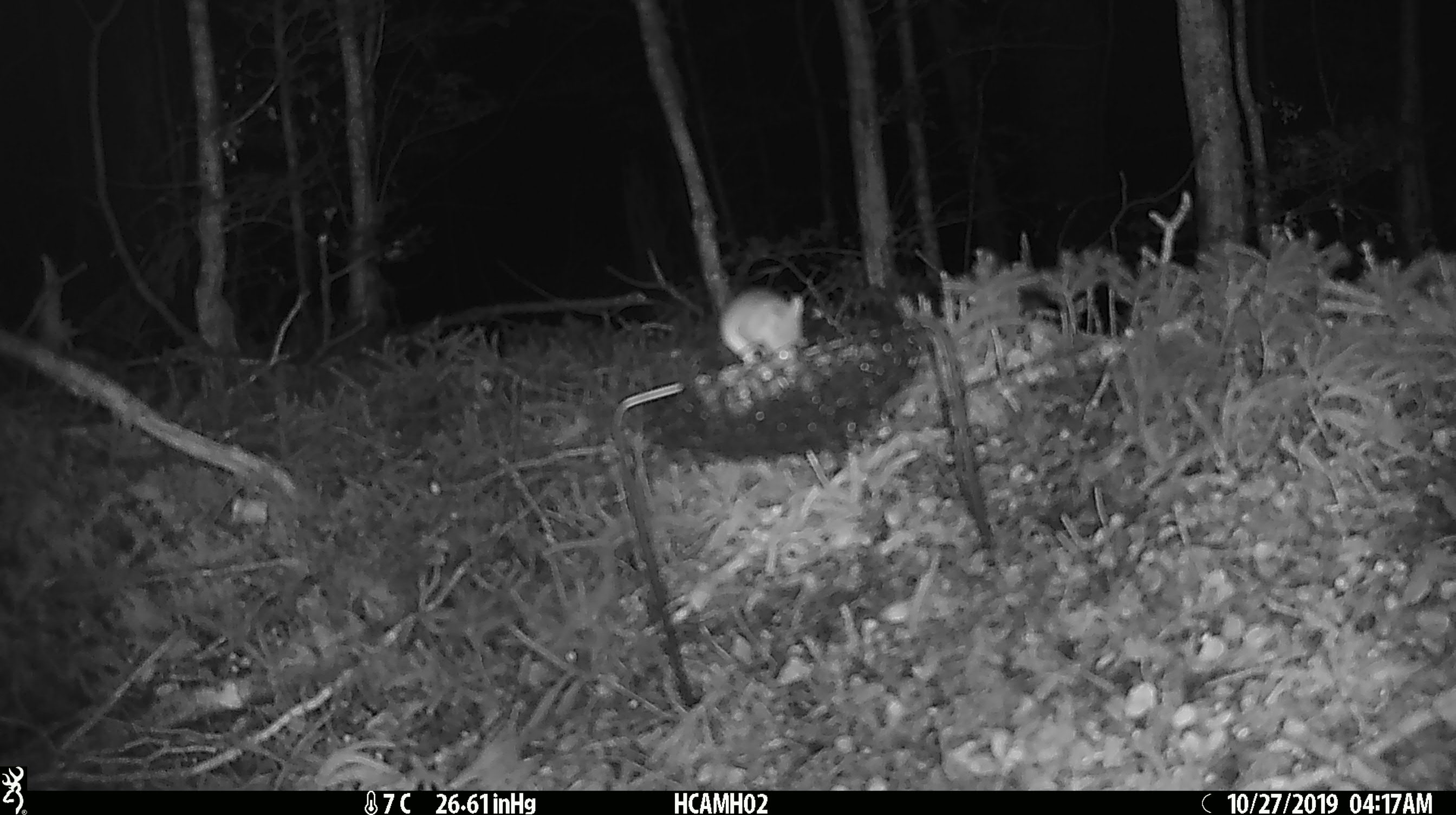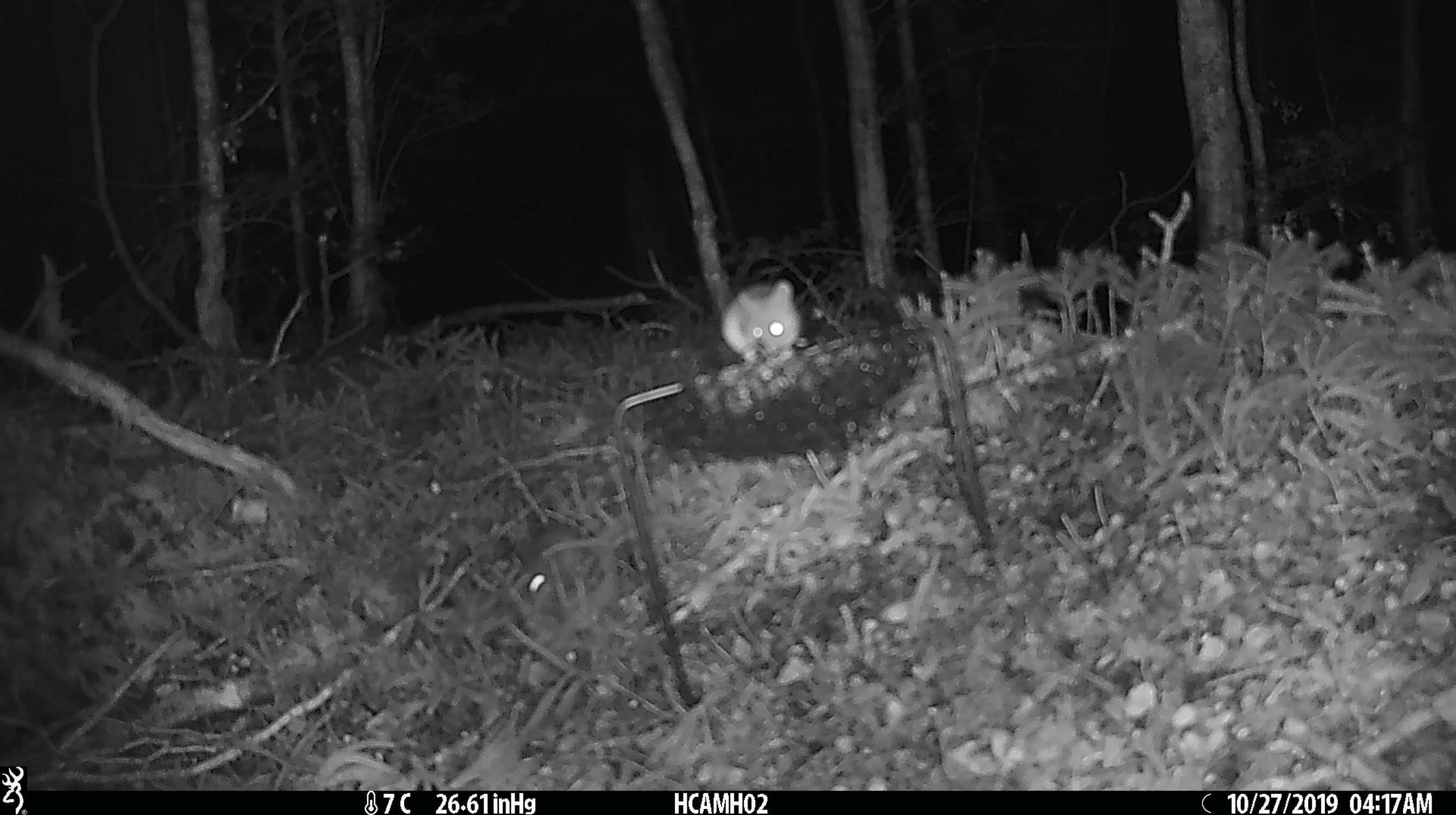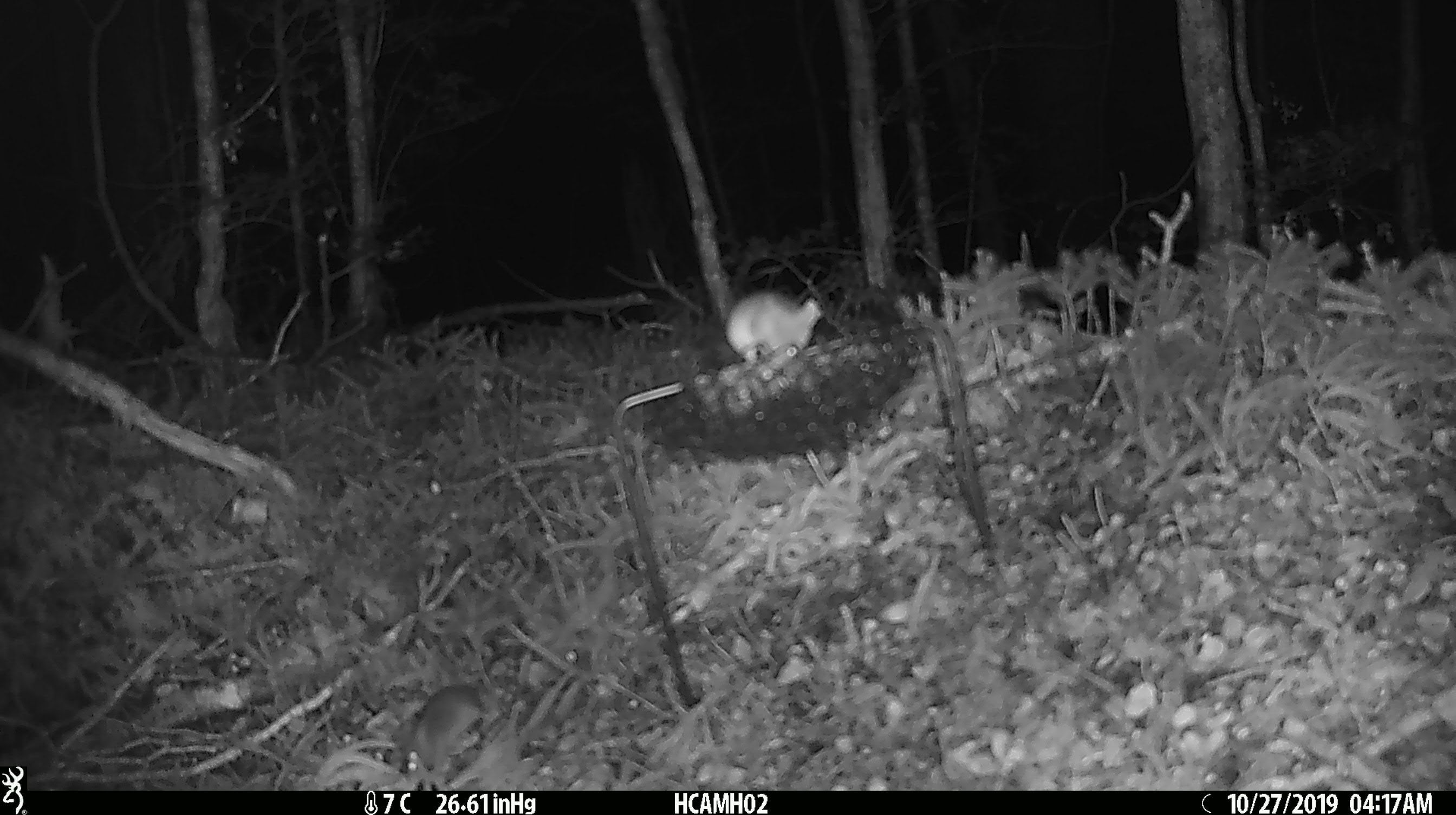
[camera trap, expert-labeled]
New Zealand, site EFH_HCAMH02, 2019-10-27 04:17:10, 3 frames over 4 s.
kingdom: Animalia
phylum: Chordata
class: Mammalia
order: Rodentia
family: Muridae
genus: Mus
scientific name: Mus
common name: mouse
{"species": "mouse (Mus)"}